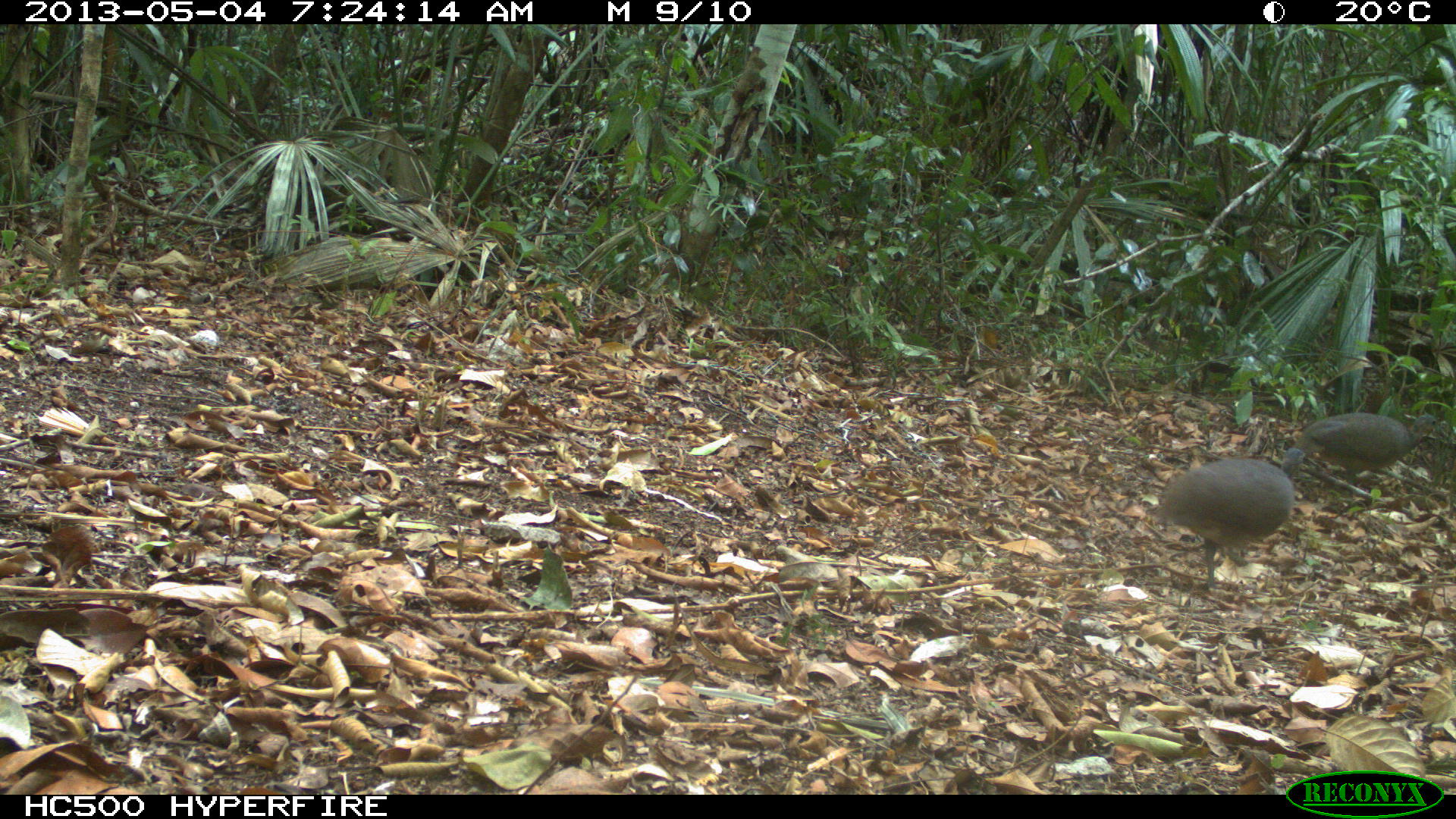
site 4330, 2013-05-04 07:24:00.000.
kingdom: Animalia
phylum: Chordata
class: Aves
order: Tinamiformes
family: Tinamidae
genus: Tinamus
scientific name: Tinamus major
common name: great tinamou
Tinamus major (great tinamou), count 2.